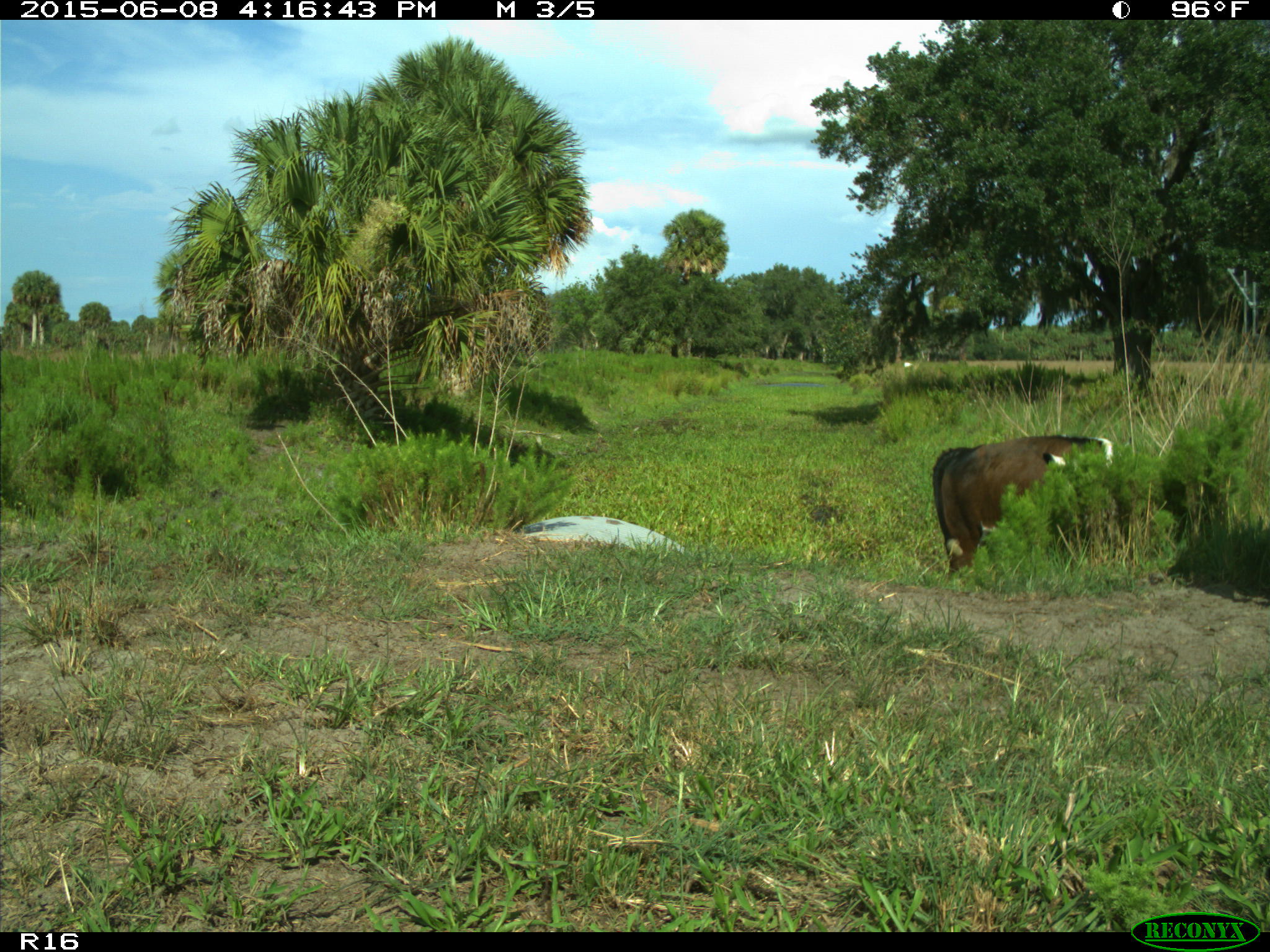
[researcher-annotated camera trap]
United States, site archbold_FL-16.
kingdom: Animalia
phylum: Chordata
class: Mammalia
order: Artiodactyla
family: Bovidae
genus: Bos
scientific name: Bos taurus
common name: domestic cow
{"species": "Bos taurus (domestic cow)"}